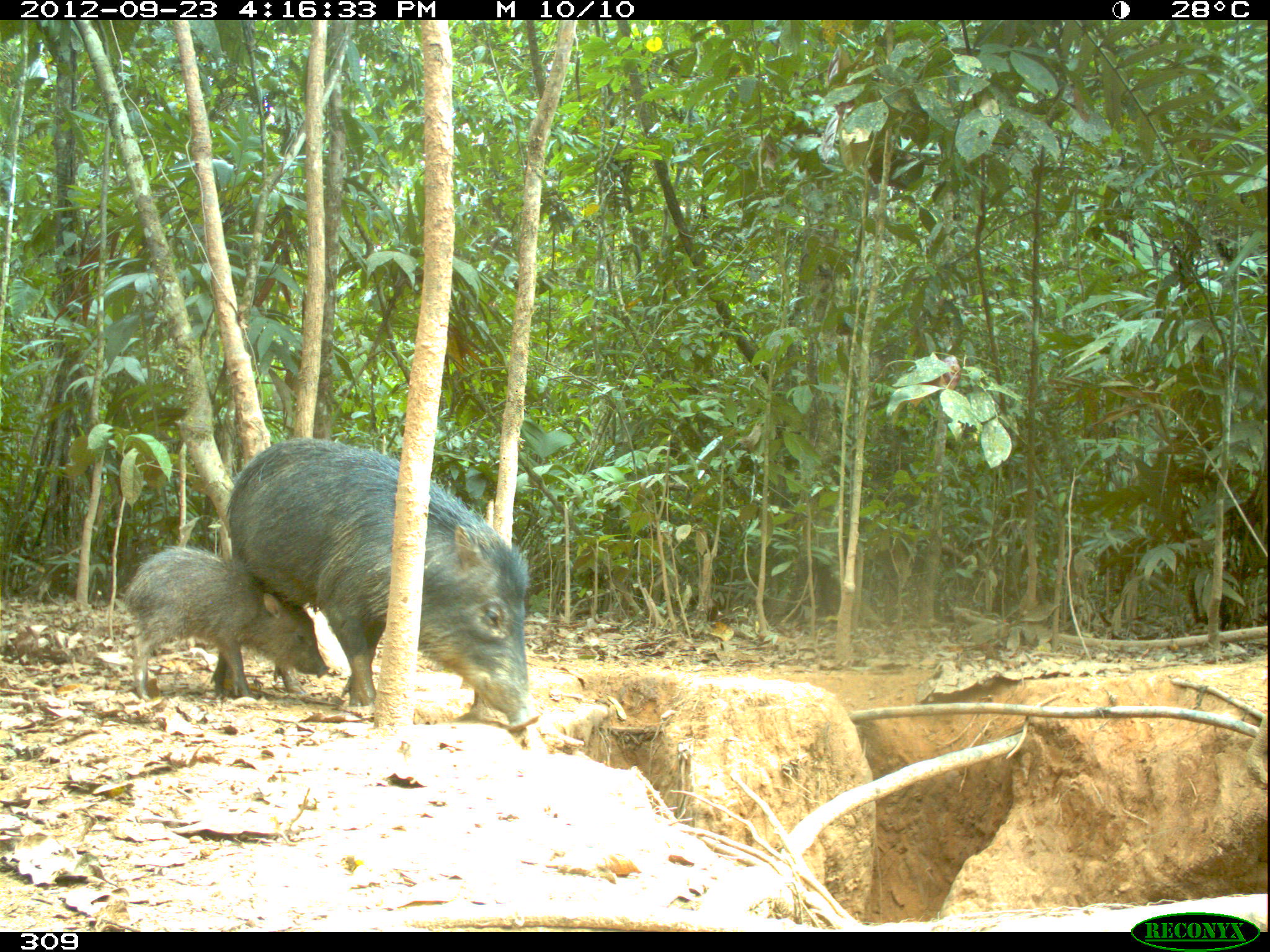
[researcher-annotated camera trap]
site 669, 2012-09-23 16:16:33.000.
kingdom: Animalia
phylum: Chordata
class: Mammalia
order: Artiodactyla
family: Tayassuidae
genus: Tayassu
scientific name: Tayassu pecari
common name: white-lipped peccary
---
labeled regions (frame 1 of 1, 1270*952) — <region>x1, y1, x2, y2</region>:
tayassu pecari: <region>209, 436, 541, 731</region>; <region>122, 547, 331, 698</region>